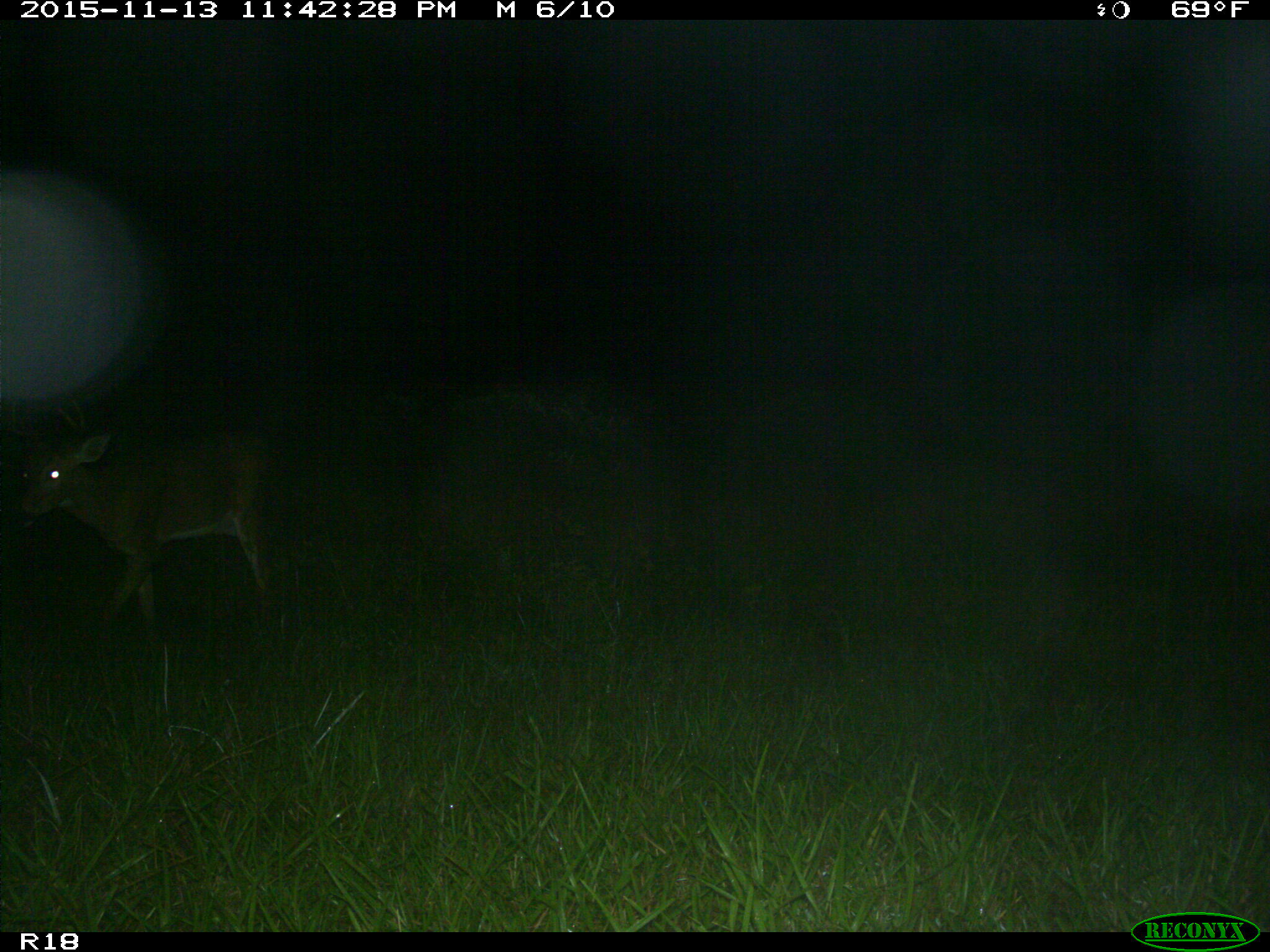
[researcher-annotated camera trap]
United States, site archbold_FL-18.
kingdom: Animalia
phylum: Chordata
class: Mammalia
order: Artiodactyla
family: Cervidae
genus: Odocoileus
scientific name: Odocoileus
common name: deer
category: unidentified deer